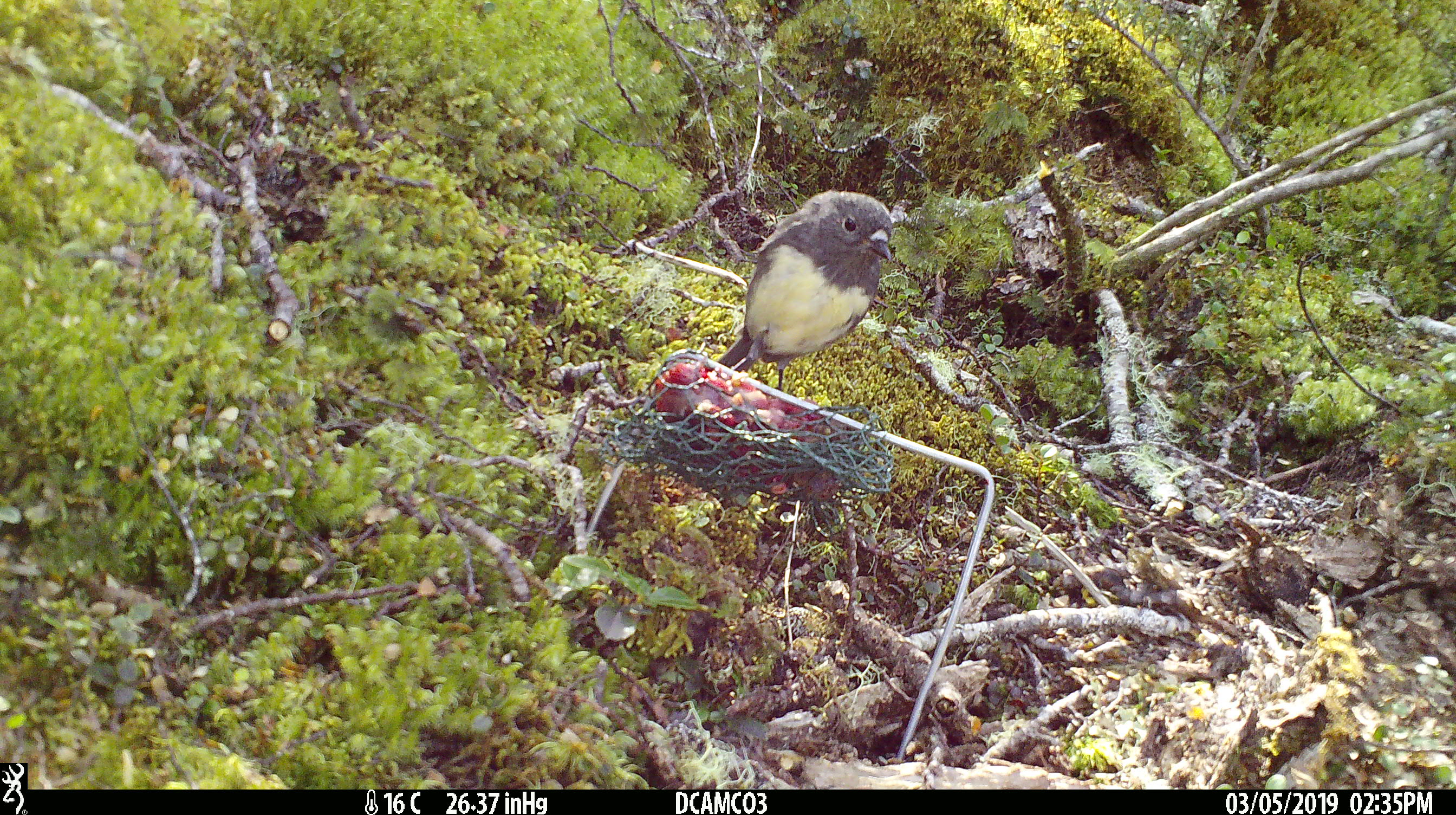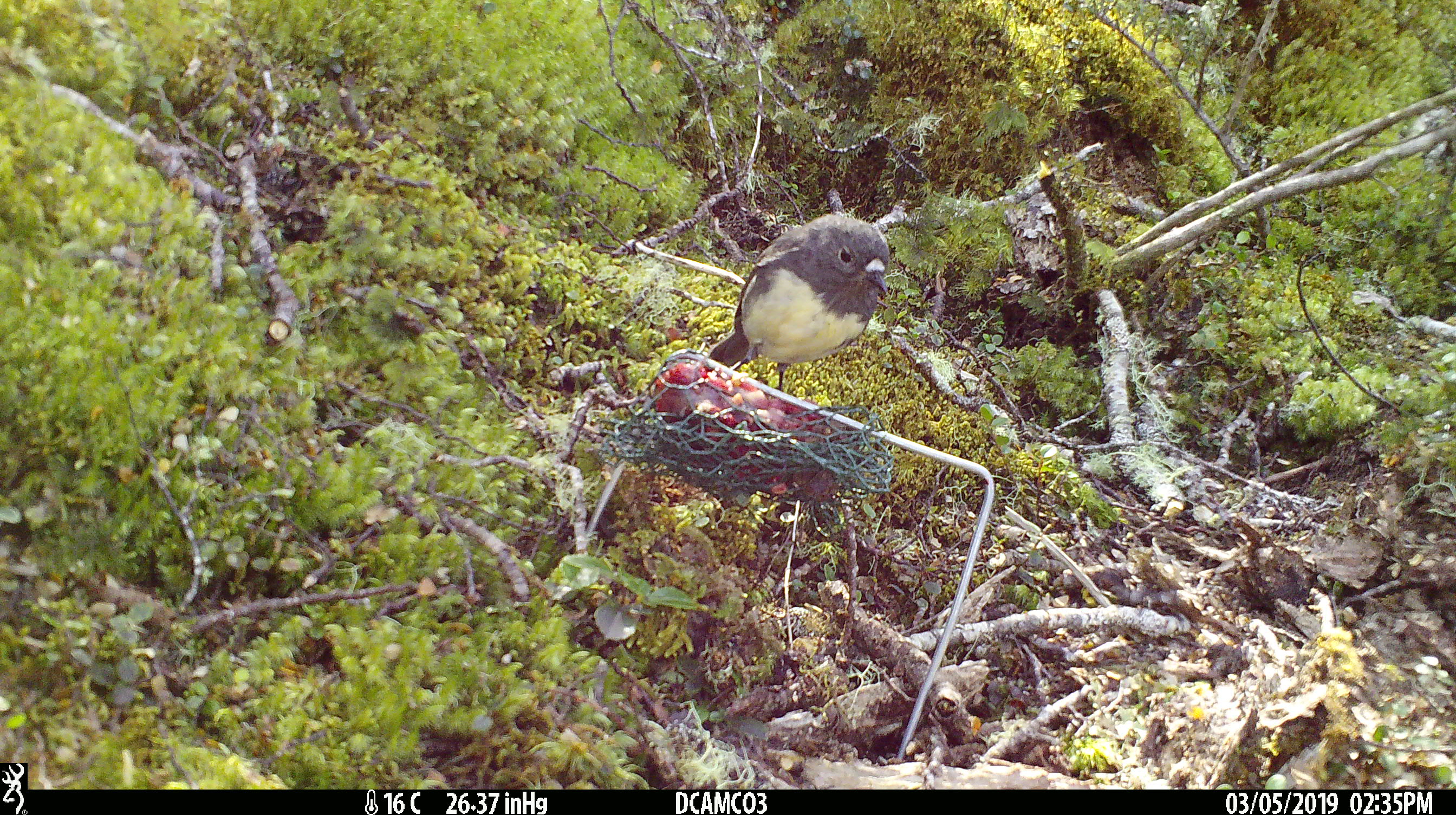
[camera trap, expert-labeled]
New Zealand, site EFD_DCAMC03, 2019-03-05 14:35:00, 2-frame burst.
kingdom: Animalia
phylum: Chordata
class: Aves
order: Passeriformes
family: Petroicidae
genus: Petroica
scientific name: Petroica australis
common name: new zealand robin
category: robin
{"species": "robin (new zealand robin) (Petroica australis)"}